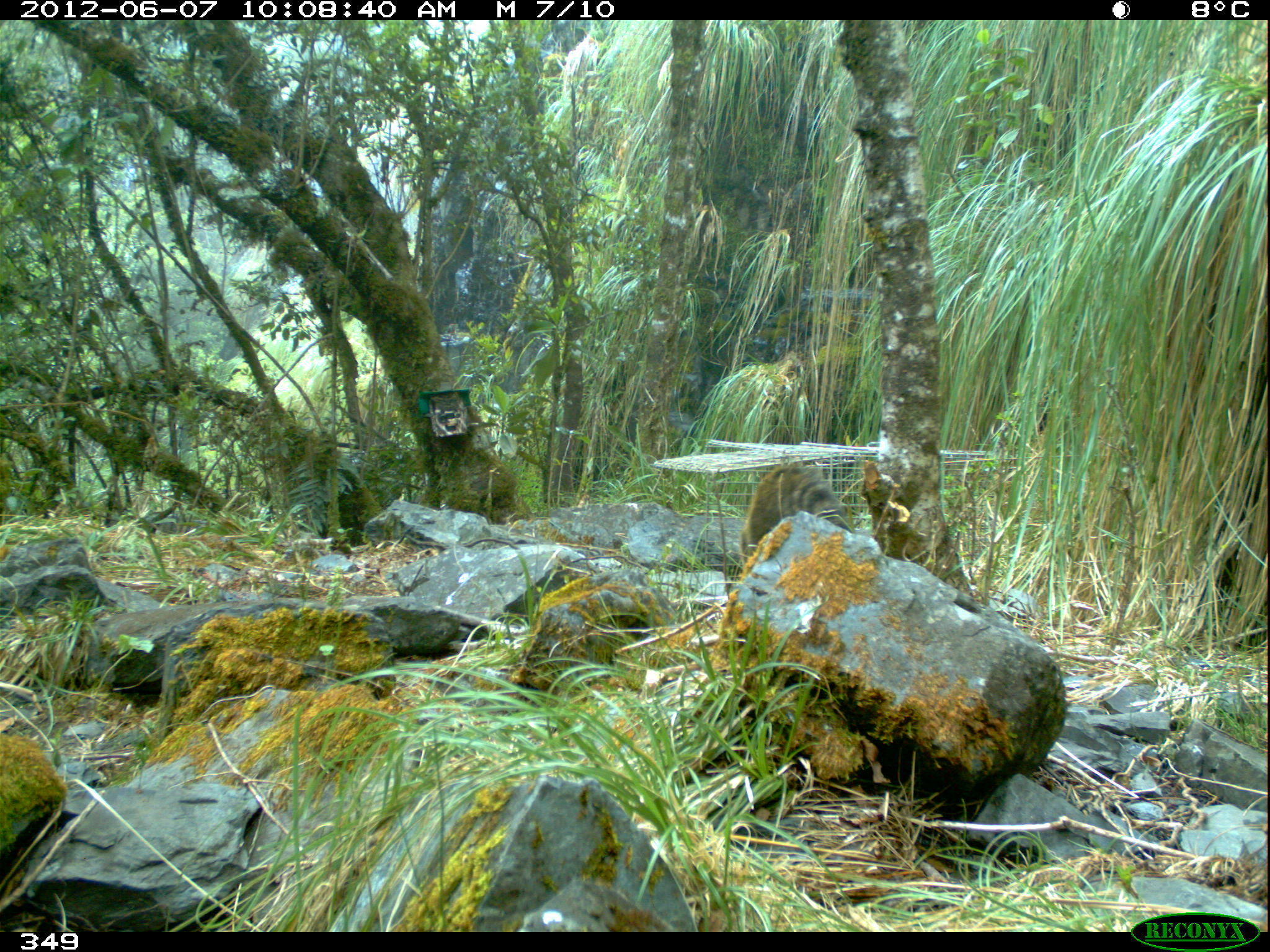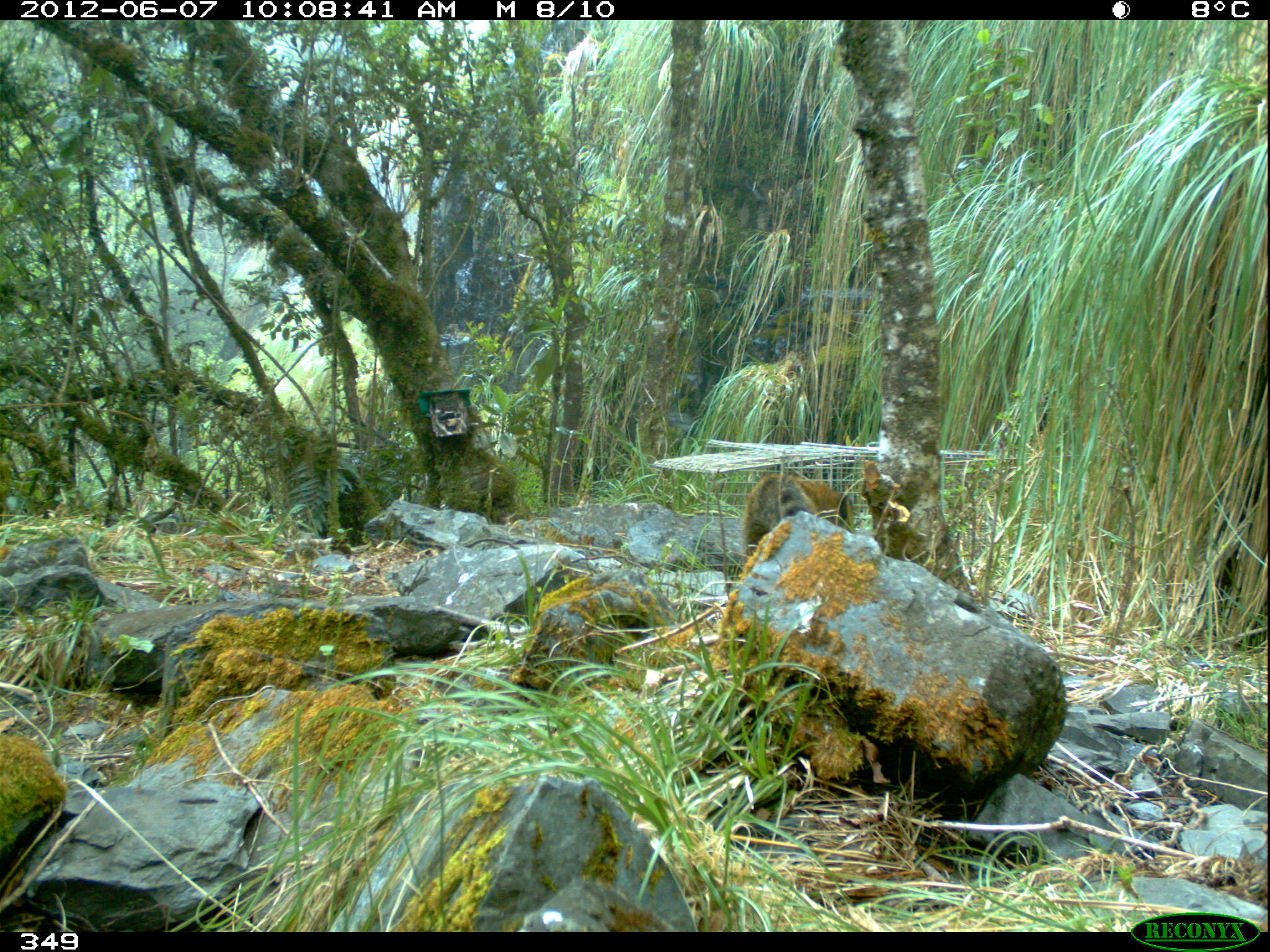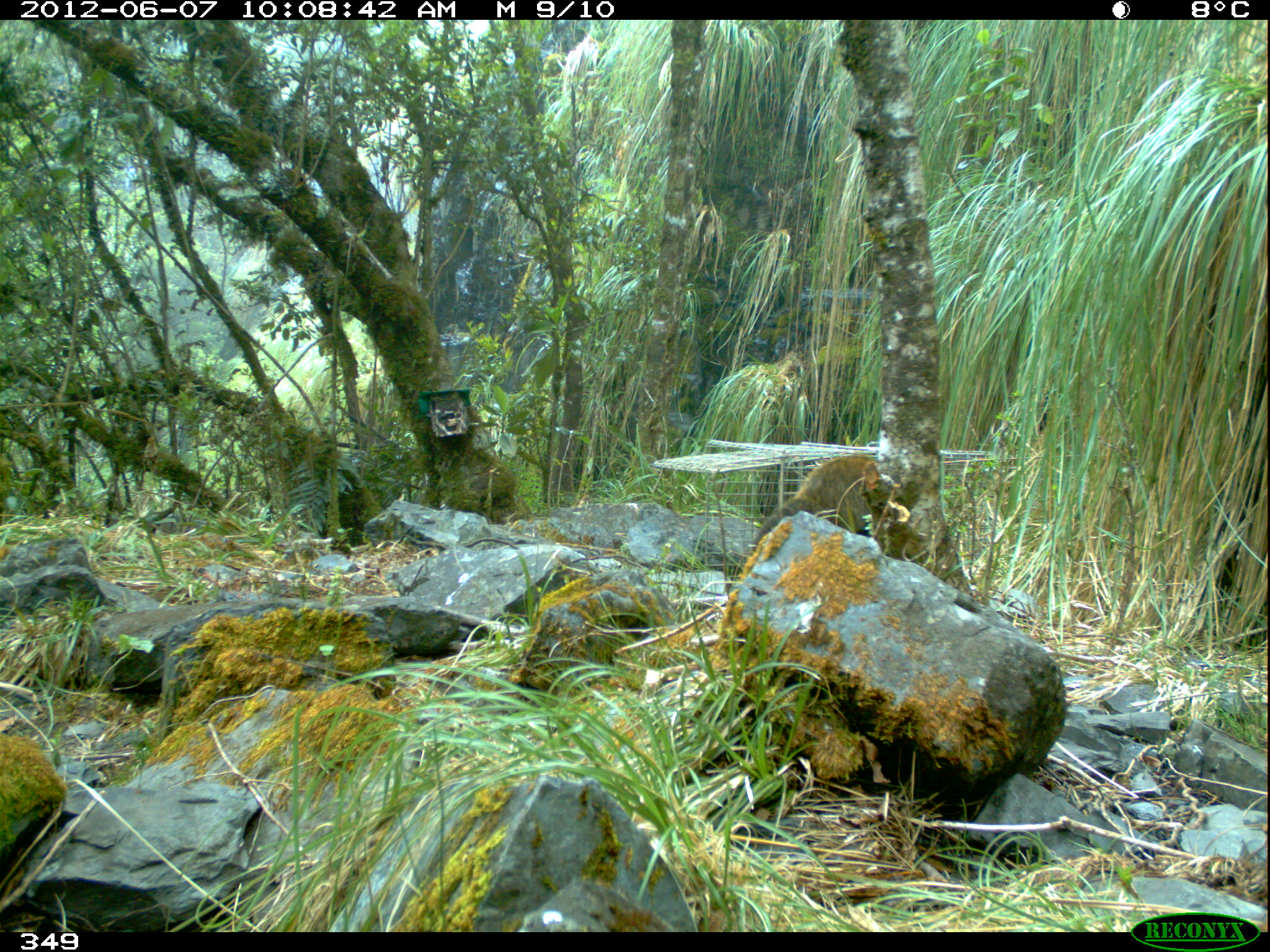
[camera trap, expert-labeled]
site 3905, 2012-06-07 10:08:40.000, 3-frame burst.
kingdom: Animalia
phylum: Chordata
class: Mammalia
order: Carnivora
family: Procyonidae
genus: Nasua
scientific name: Nasua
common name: coatis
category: unknown coati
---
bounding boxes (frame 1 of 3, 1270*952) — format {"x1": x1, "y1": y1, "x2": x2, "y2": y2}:
unknown coati: {"x1": 741, "y1": 463, "x2": 855, "y2": 570}